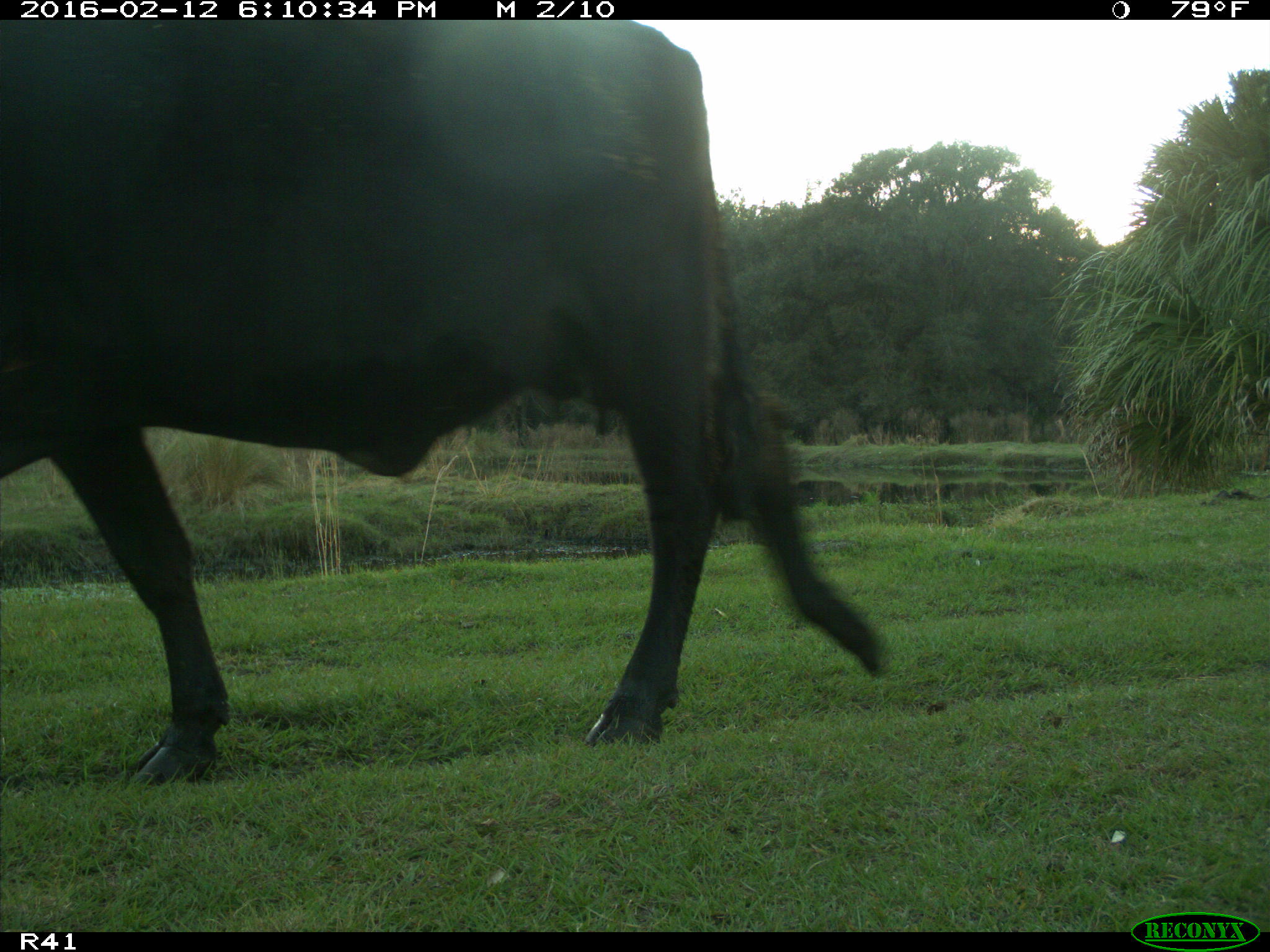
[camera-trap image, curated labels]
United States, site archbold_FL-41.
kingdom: Animalia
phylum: Chordata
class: Mammalia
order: Artiodactyla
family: Bovidae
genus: Bos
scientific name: Bos taurus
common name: domestic cow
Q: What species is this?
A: Bos taurus (domestic cow).